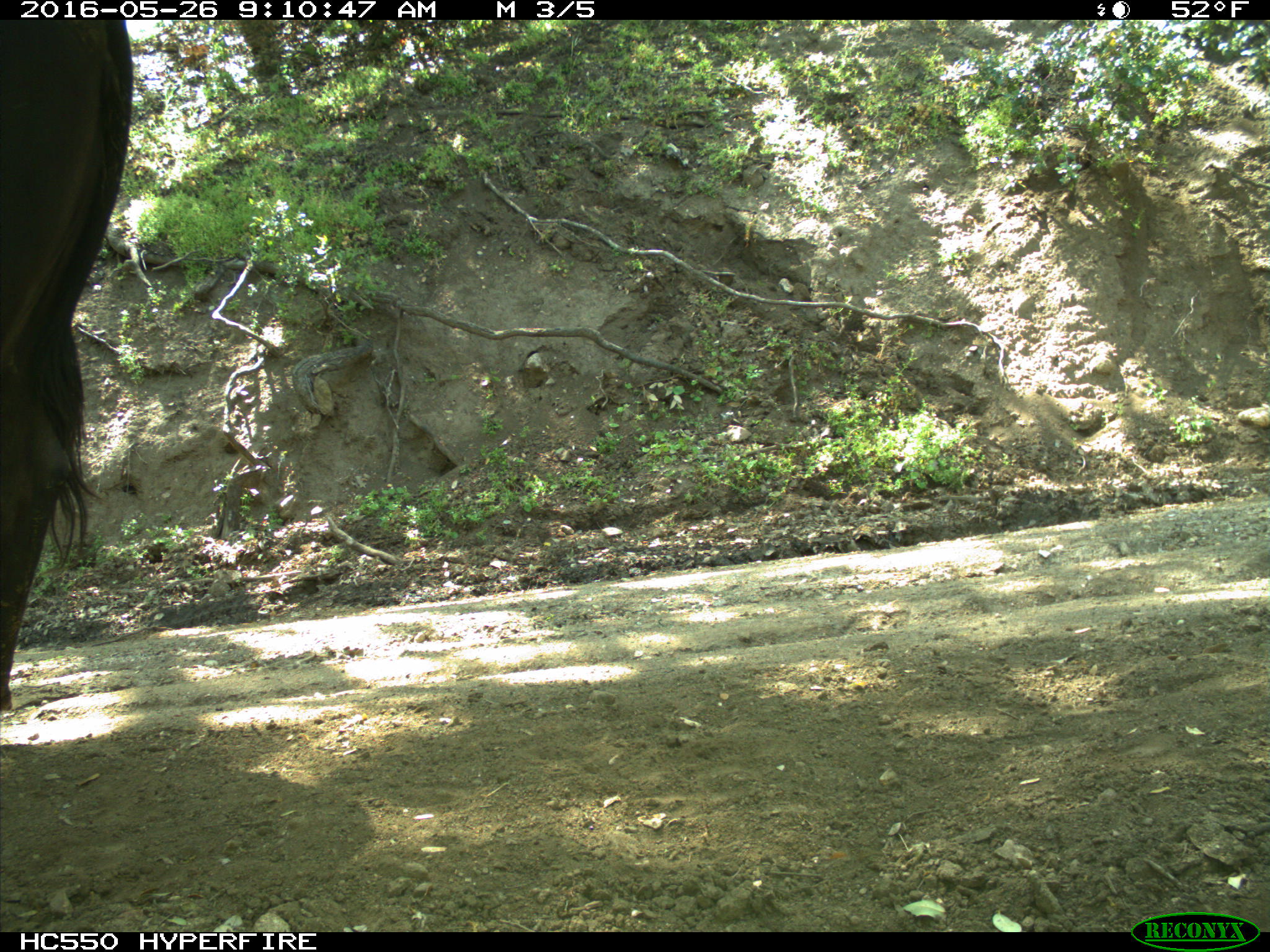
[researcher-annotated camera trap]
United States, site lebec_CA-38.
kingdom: Animalia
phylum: Chordata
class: Mammalia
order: Artiodactyla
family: Bovidae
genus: Bos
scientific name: Bos taurus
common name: domestic cow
Bos taurus (domestic cow).